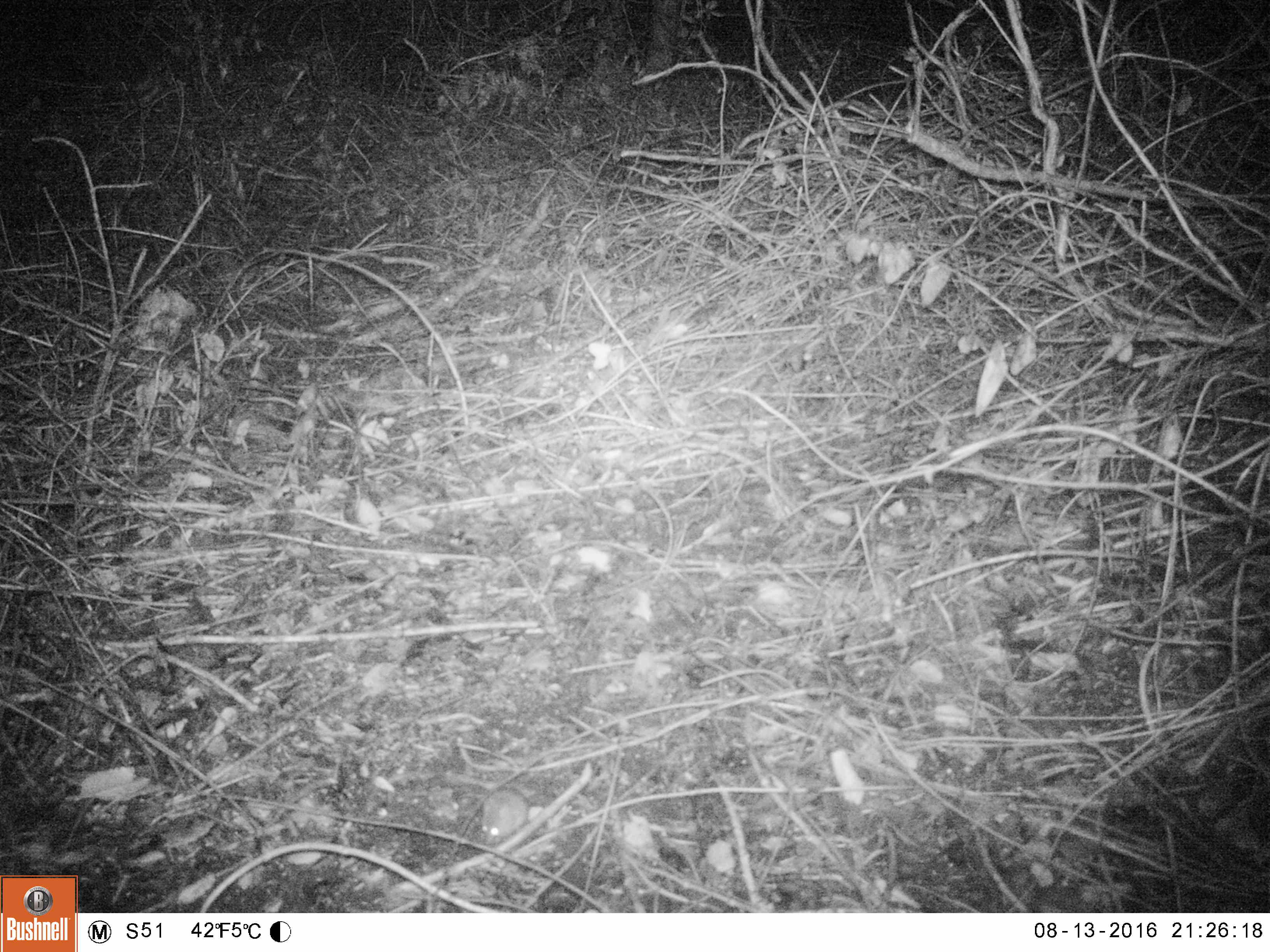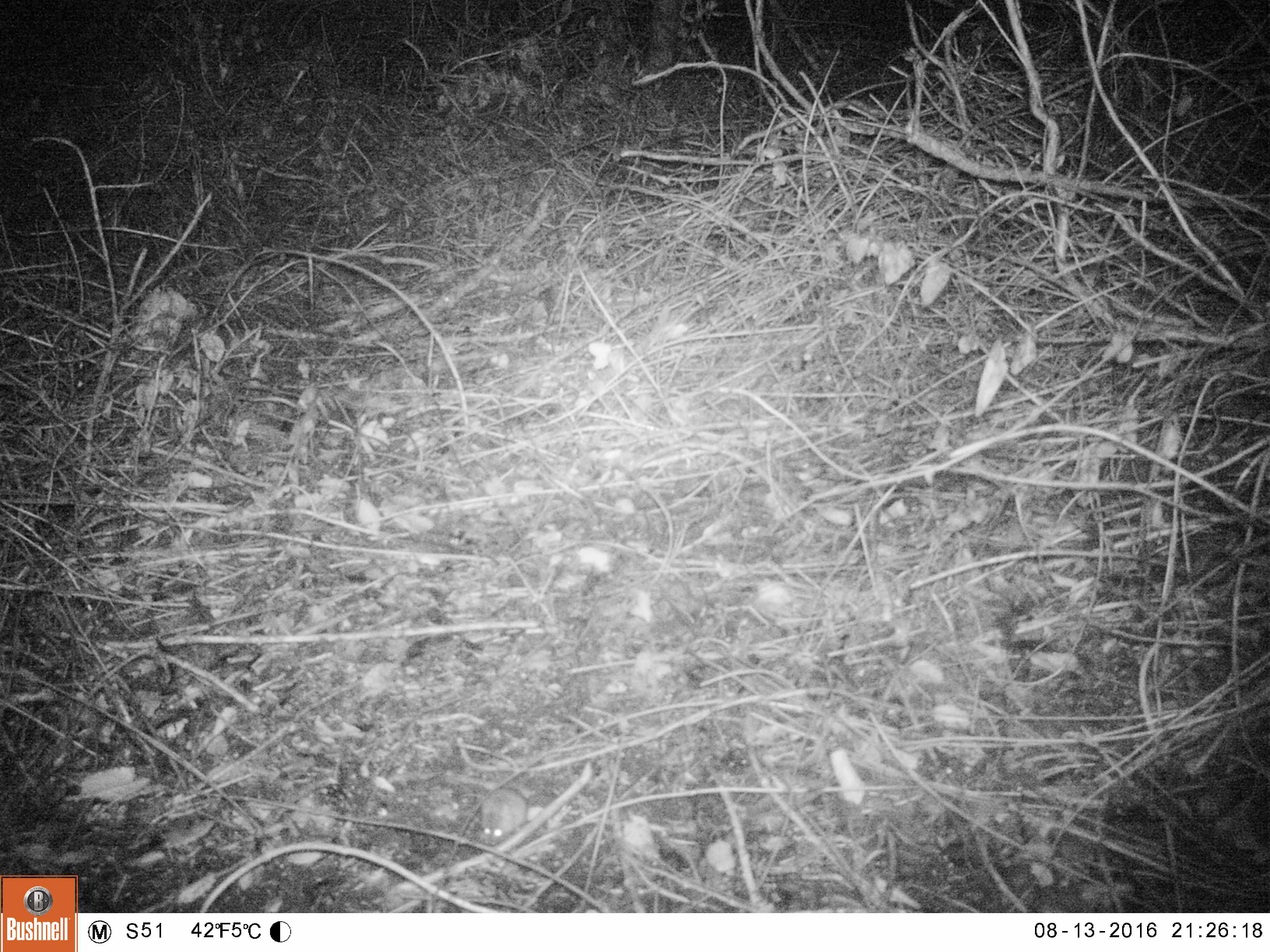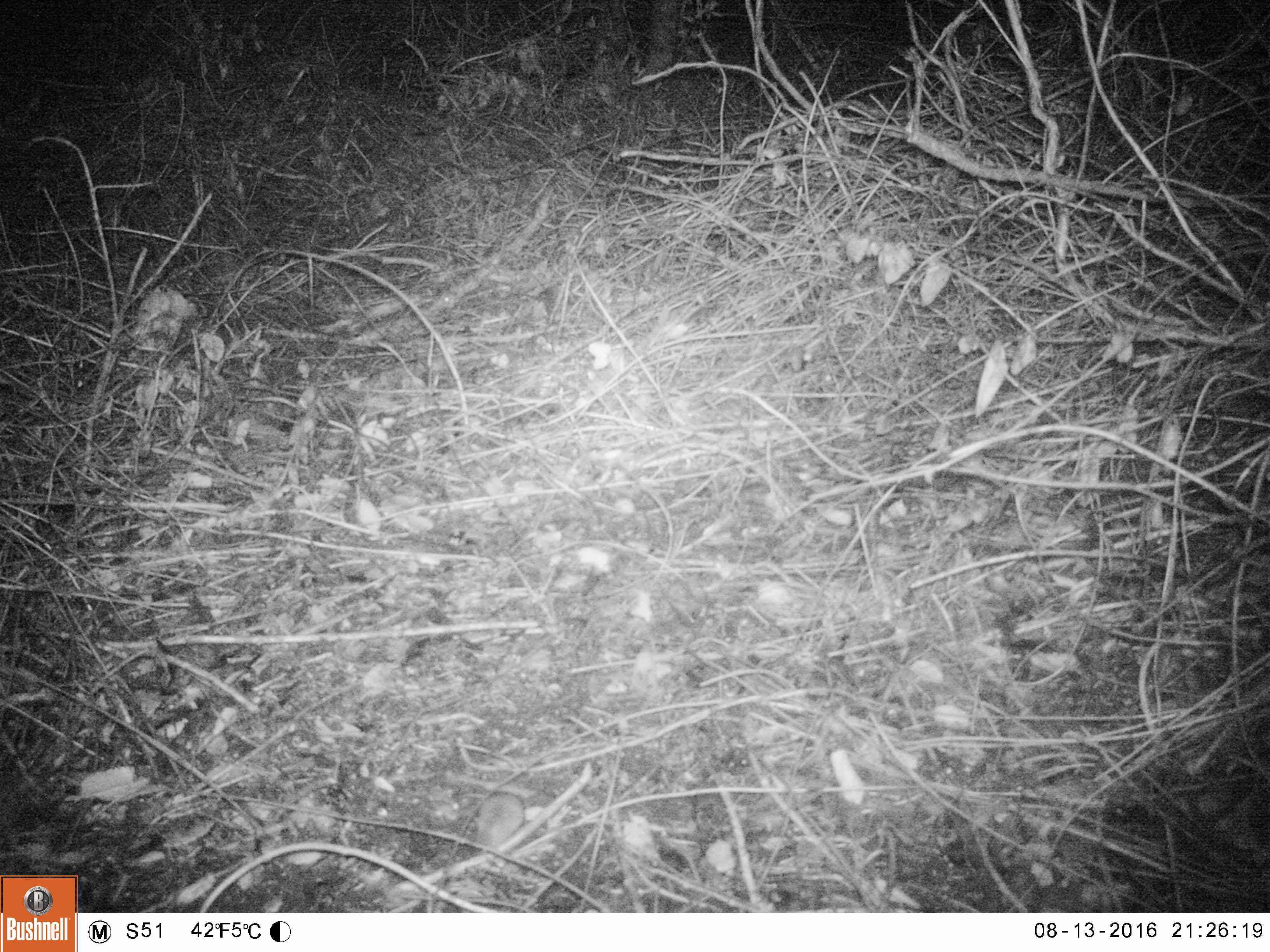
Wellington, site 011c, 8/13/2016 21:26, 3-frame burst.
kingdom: Animalia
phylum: Chordata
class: Mammalia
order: Rodentia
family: Muridae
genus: Mus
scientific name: Mus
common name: mouse